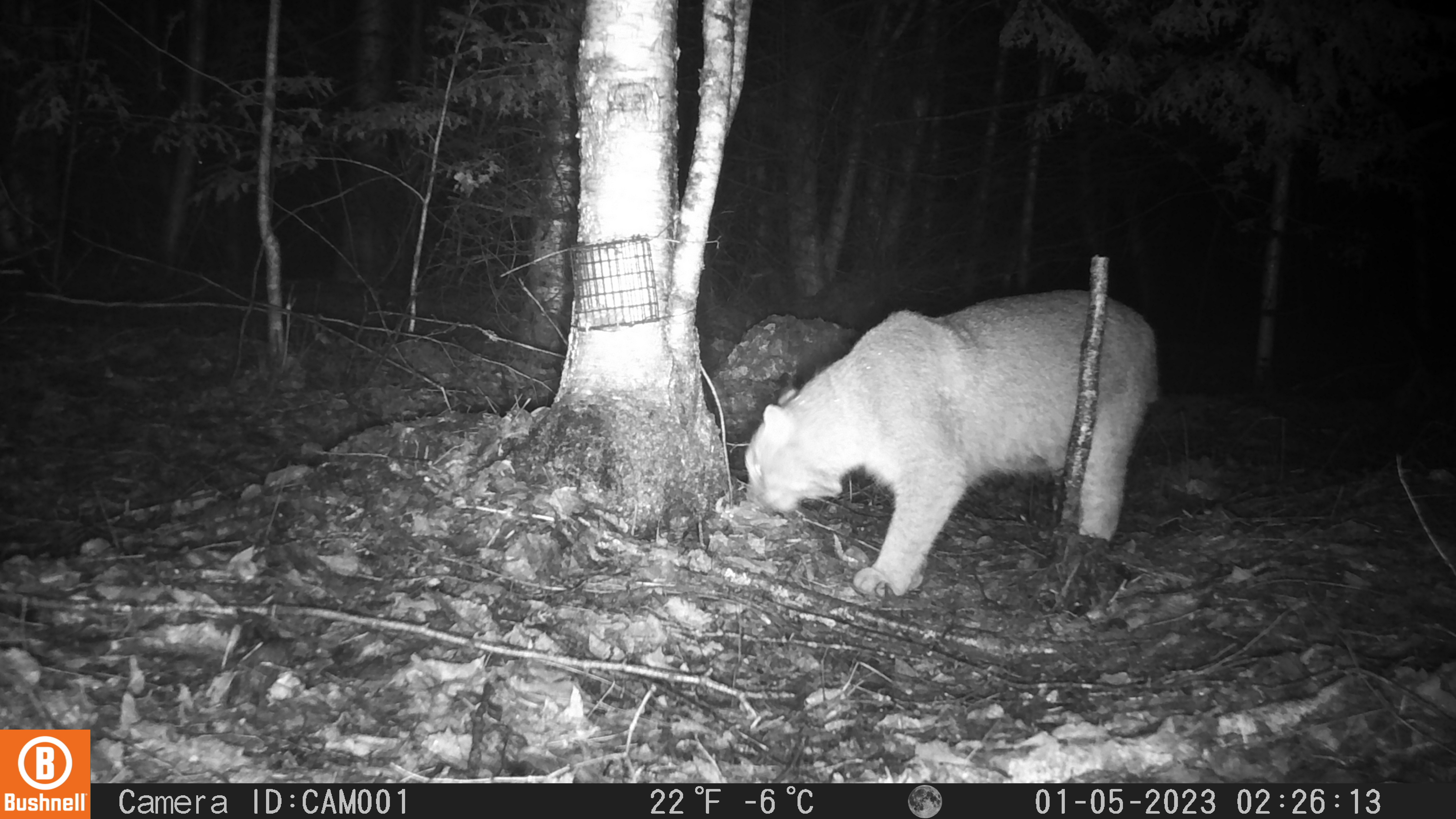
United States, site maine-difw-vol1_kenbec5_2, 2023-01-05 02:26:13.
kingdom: Animalia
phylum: Chordata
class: Mammalia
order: Carnivora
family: Felidae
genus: Lynx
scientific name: Lynx rufus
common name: bobcat